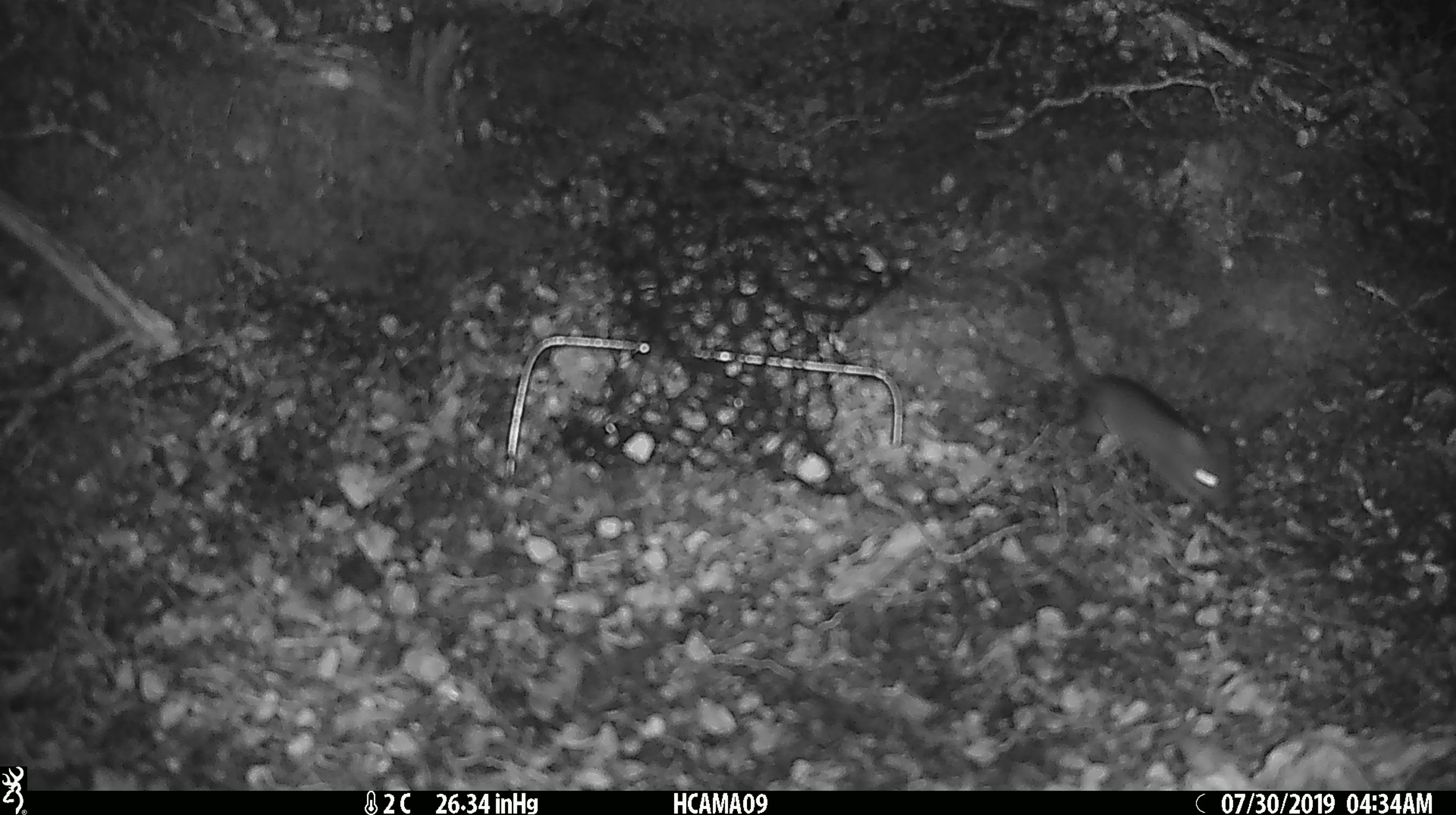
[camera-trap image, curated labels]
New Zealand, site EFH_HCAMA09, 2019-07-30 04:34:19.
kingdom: Animalia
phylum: Chordata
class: Mammalia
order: Rodentia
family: Muridae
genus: Mus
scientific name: Mus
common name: mouse